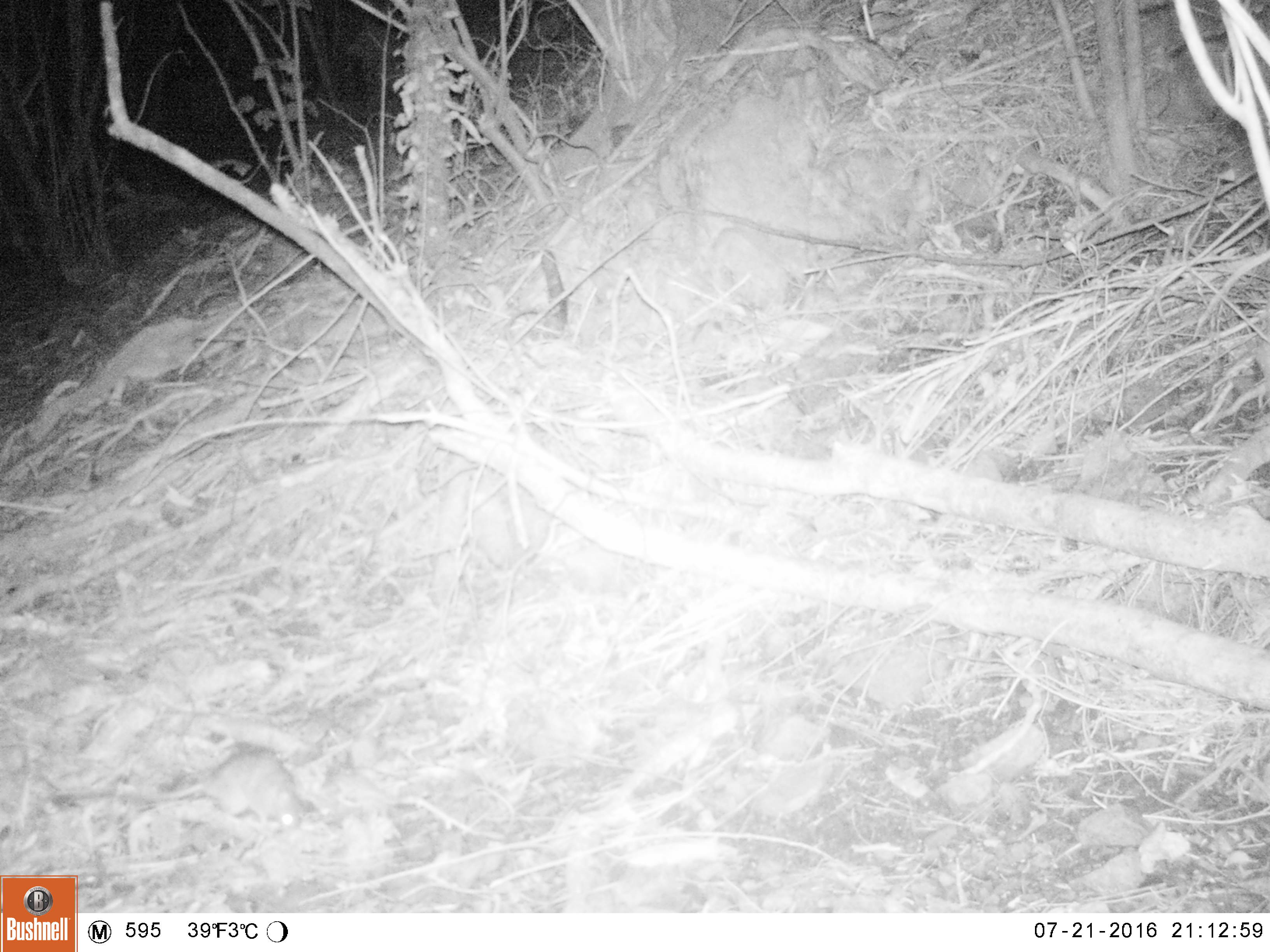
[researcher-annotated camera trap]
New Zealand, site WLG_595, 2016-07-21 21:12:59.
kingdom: Animalia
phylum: Chordata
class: Mammalia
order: Rodentia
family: Muridae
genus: Rattus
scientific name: Rattus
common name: rat